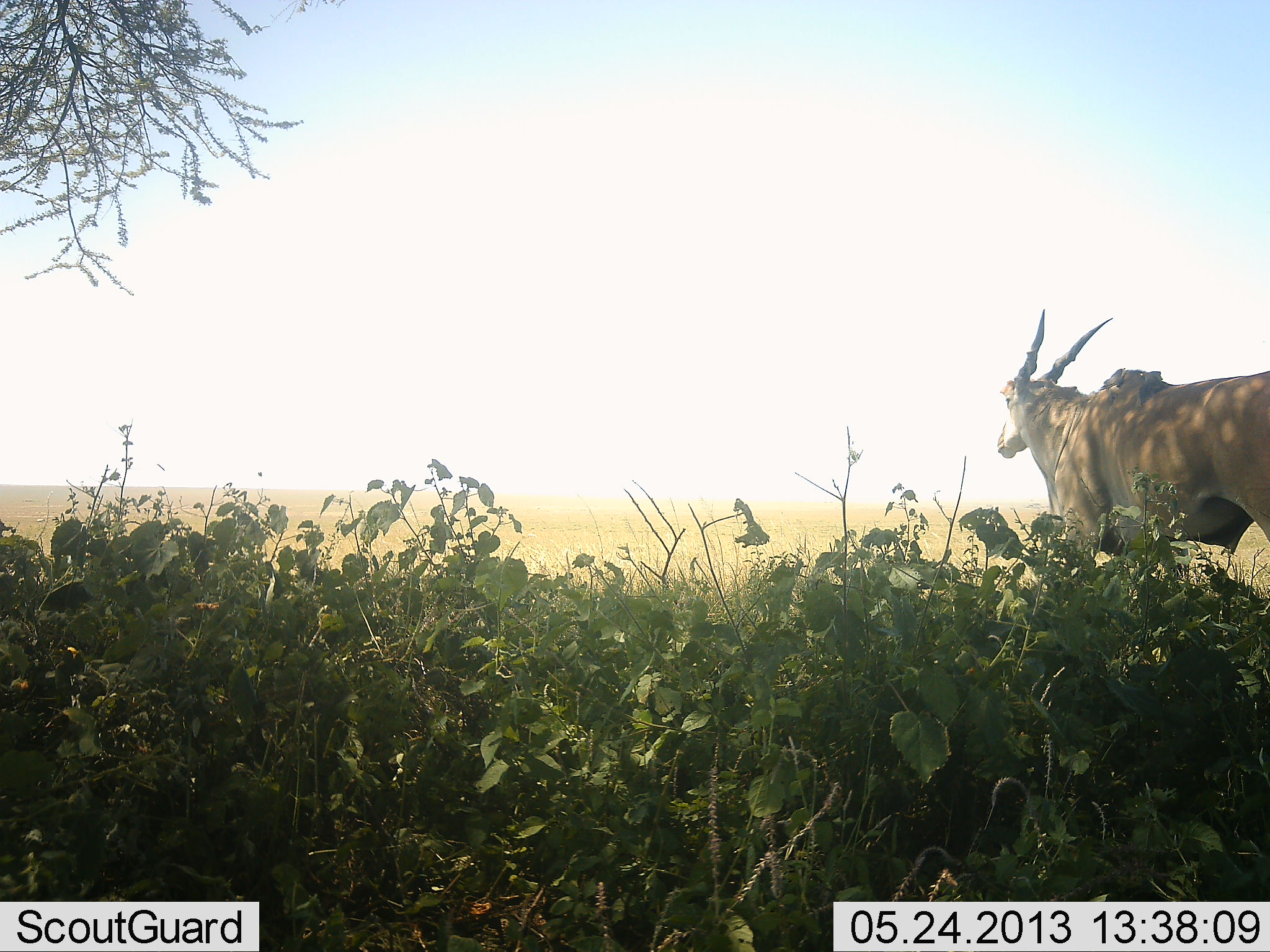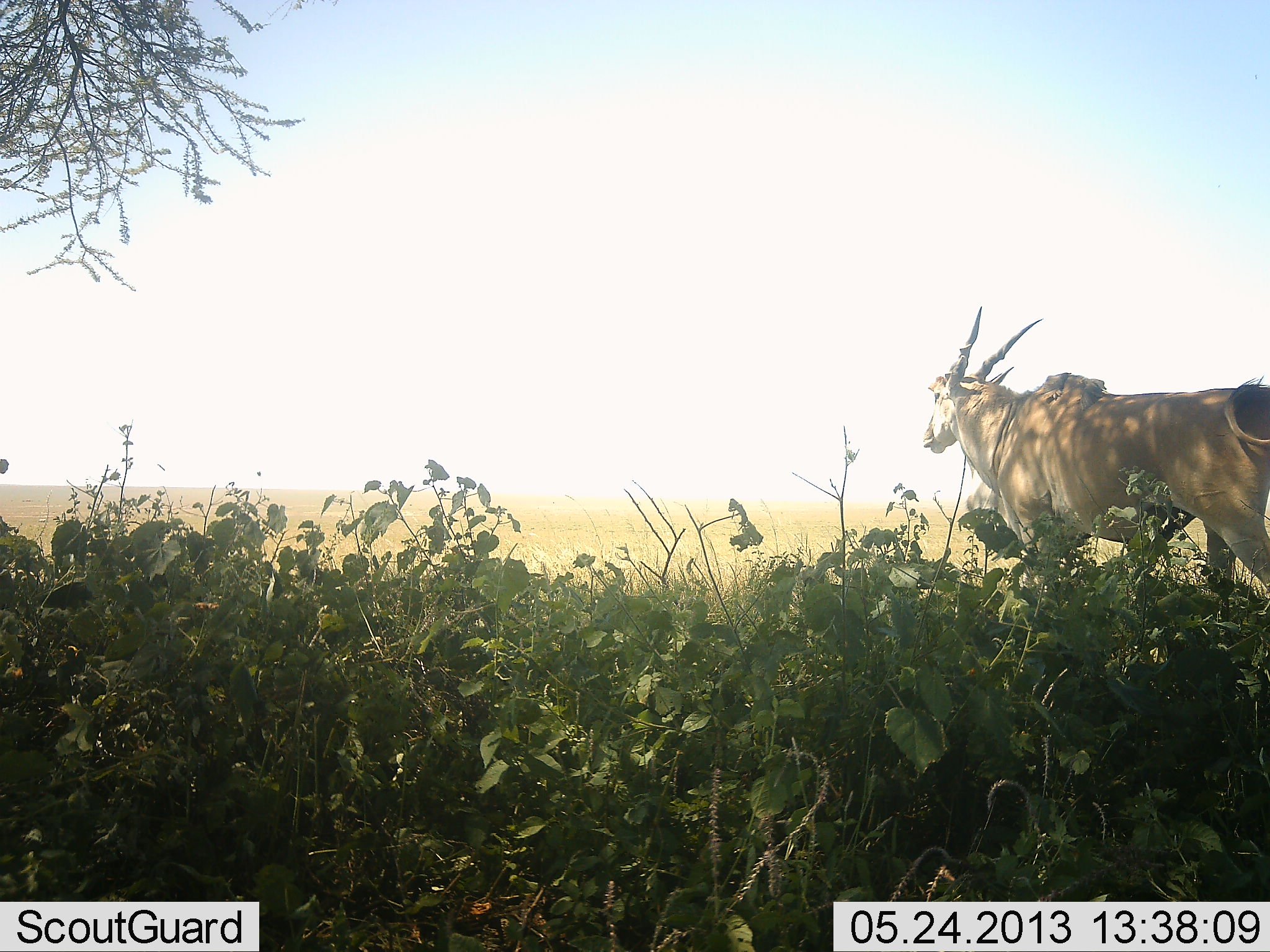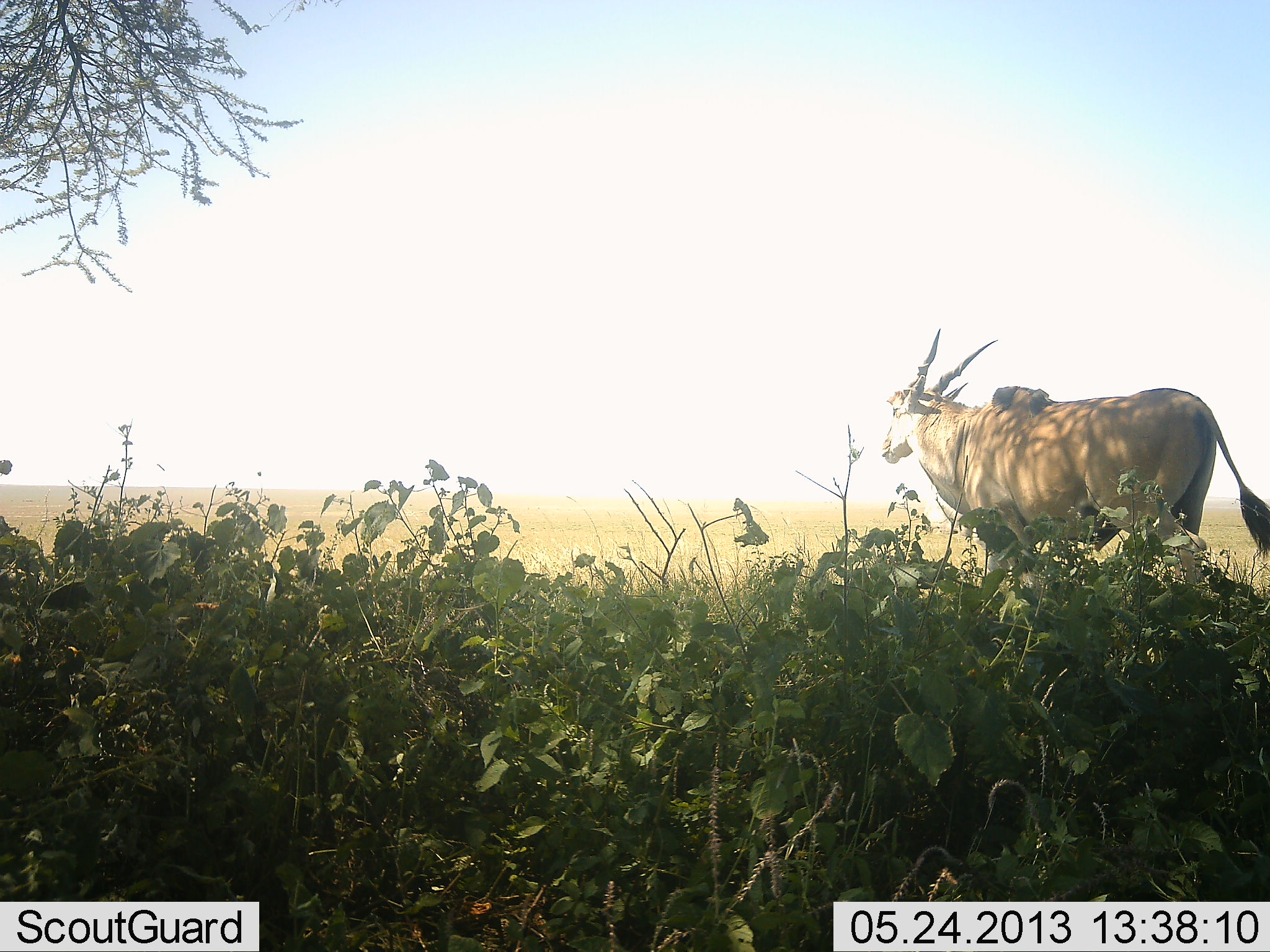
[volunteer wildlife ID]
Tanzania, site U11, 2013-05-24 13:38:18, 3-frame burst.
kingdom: Animalia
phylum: Chordata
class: Mammalia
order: Artiodactyla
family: Bovidae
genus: Tragelaphus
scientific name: Tragelaphus oryx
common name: eland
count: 1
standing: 6%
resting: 0%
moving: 100%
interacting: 0%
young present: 0%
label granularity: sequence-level